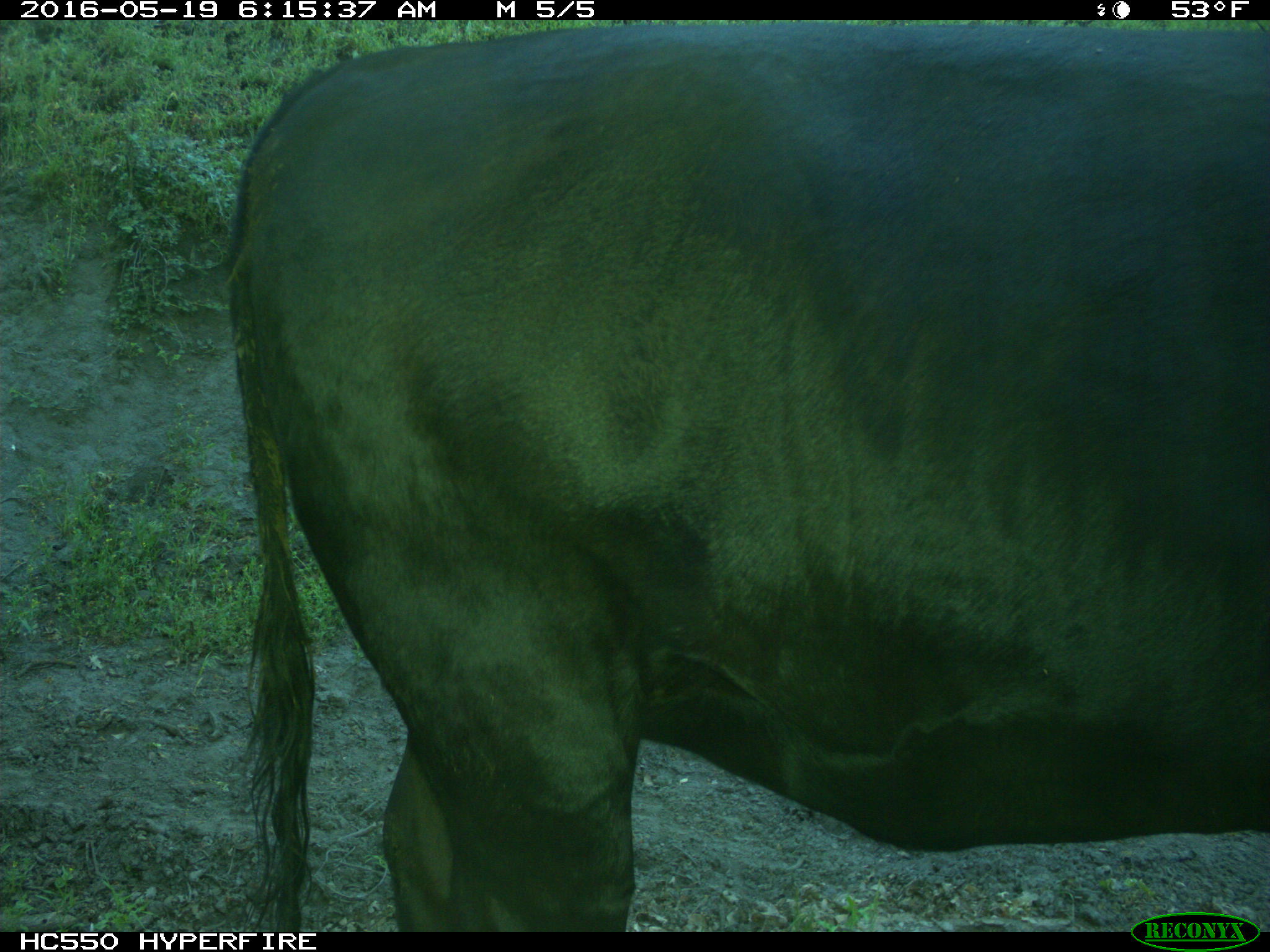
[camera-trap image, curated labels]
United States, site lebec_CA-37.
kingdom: Animalia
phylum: Chordata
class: Mammalia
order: Artiodactyla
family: Bovidae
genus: Bos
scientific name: Bos taurus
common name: domestic cow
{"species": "Bos taurus (domestic cow)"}